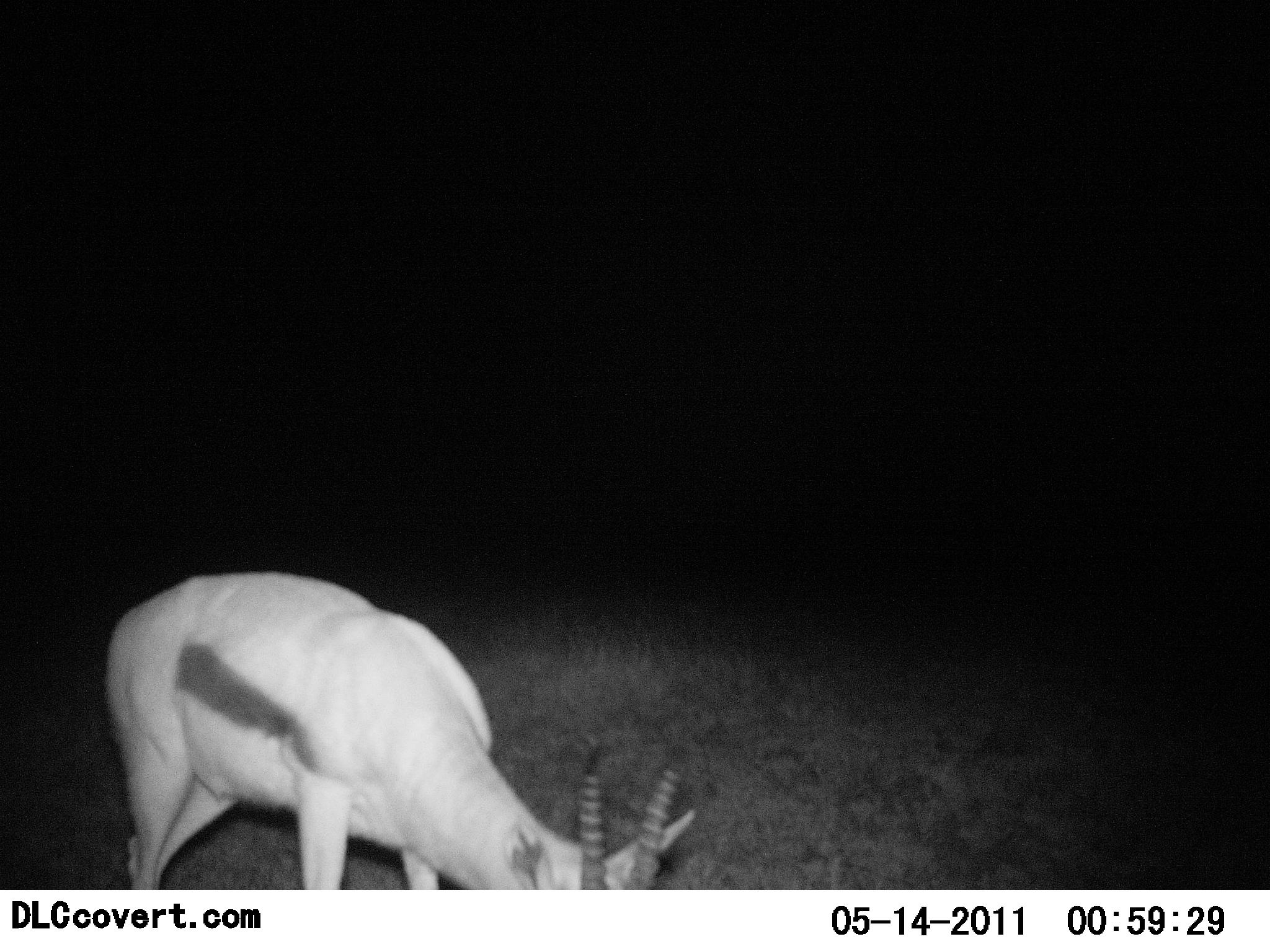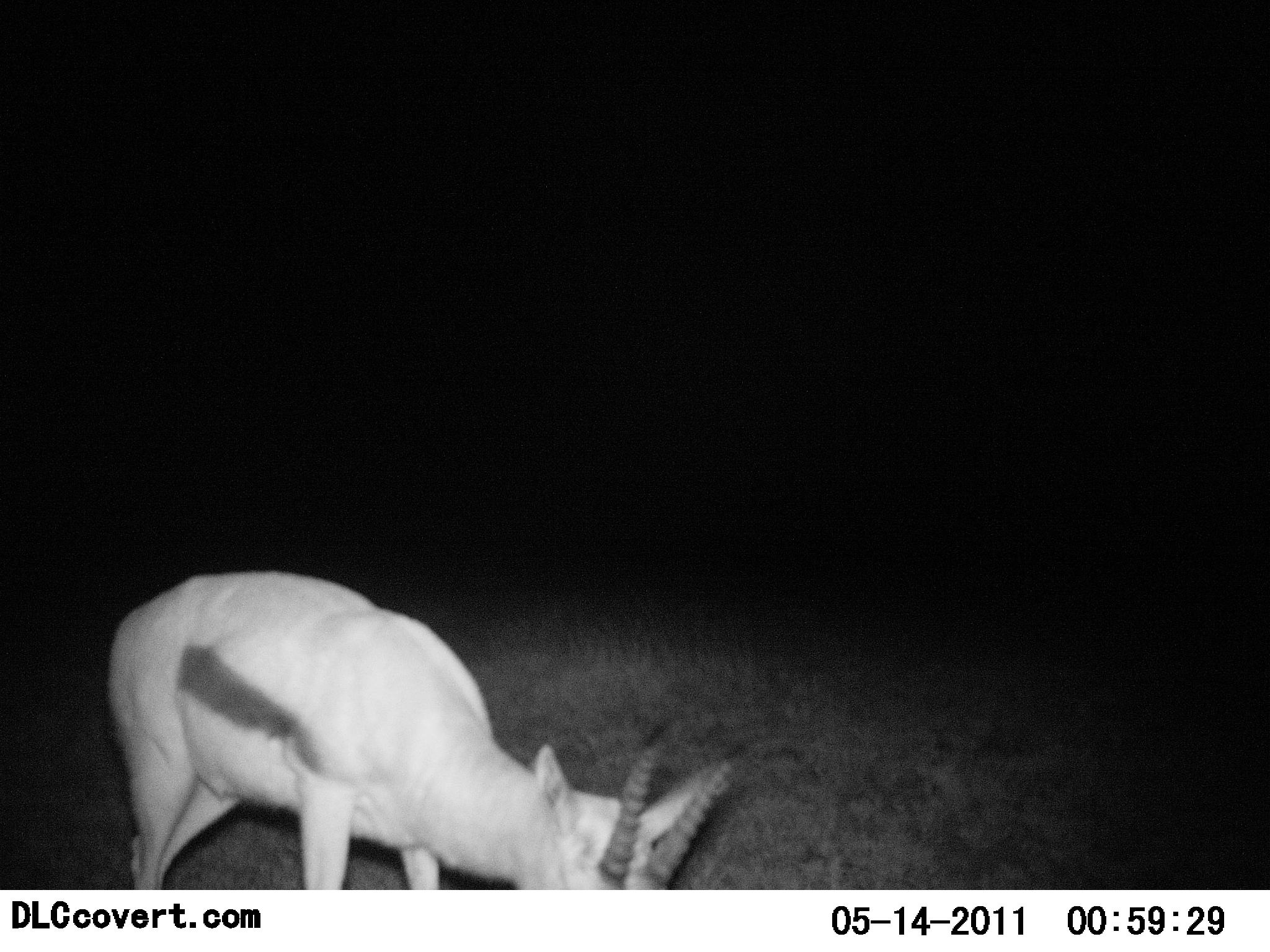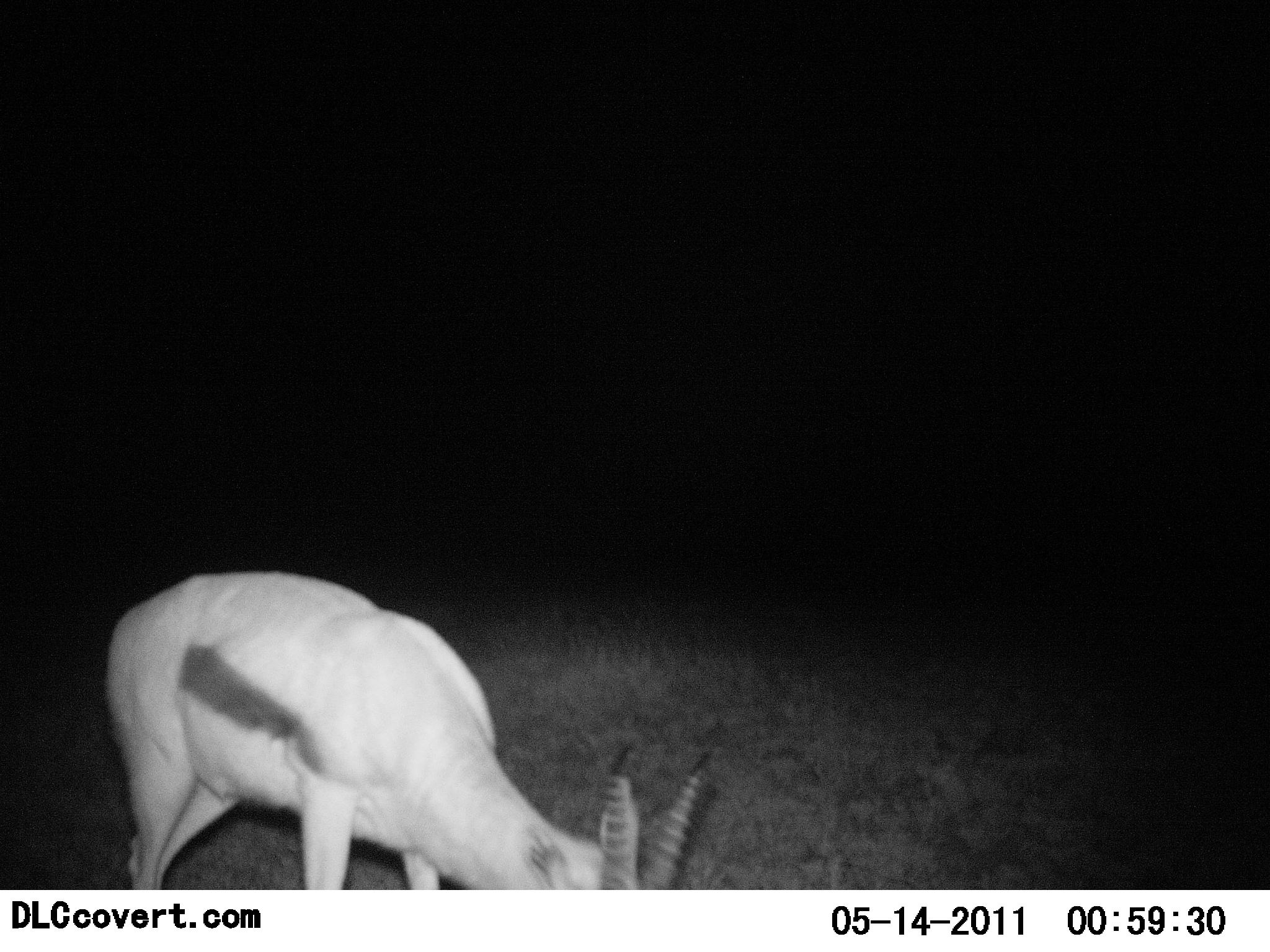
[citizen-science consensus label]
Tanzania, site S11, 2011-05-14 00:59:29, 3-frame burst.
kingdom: Animalia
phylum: Chordata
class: Mammalia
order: Artiodactyla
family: Bovidae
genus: Eudorcas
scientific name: Eudorcas thomsonii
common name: thomson's gazelle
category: gazellethomsons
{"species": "gazellethomsons (thomson's gazelle) (Eudorcas thomsonii)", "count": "1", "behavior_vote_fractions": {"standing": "20%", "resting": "0%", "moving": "13%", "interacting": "0%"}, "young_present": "0%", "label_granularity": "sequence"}